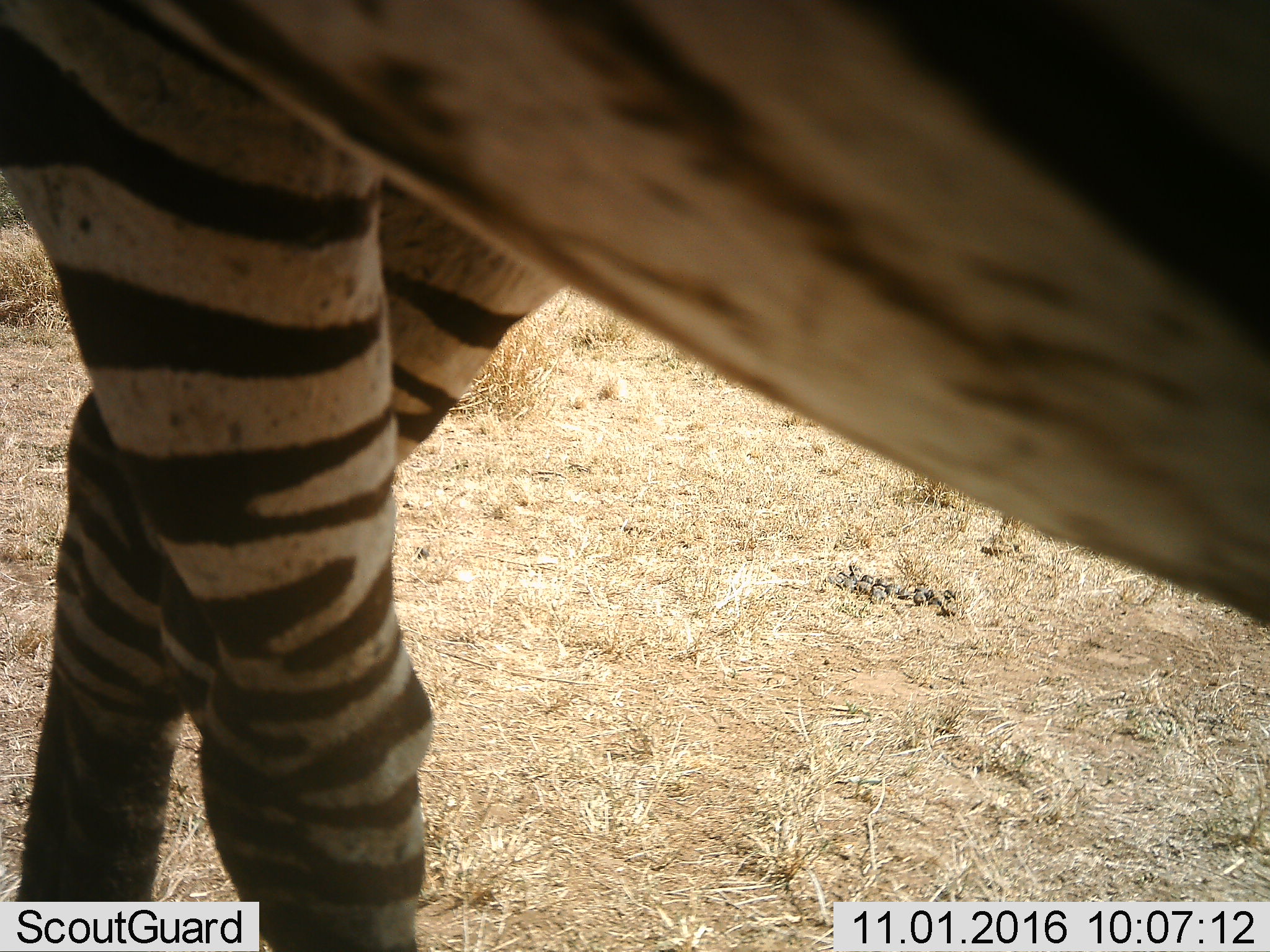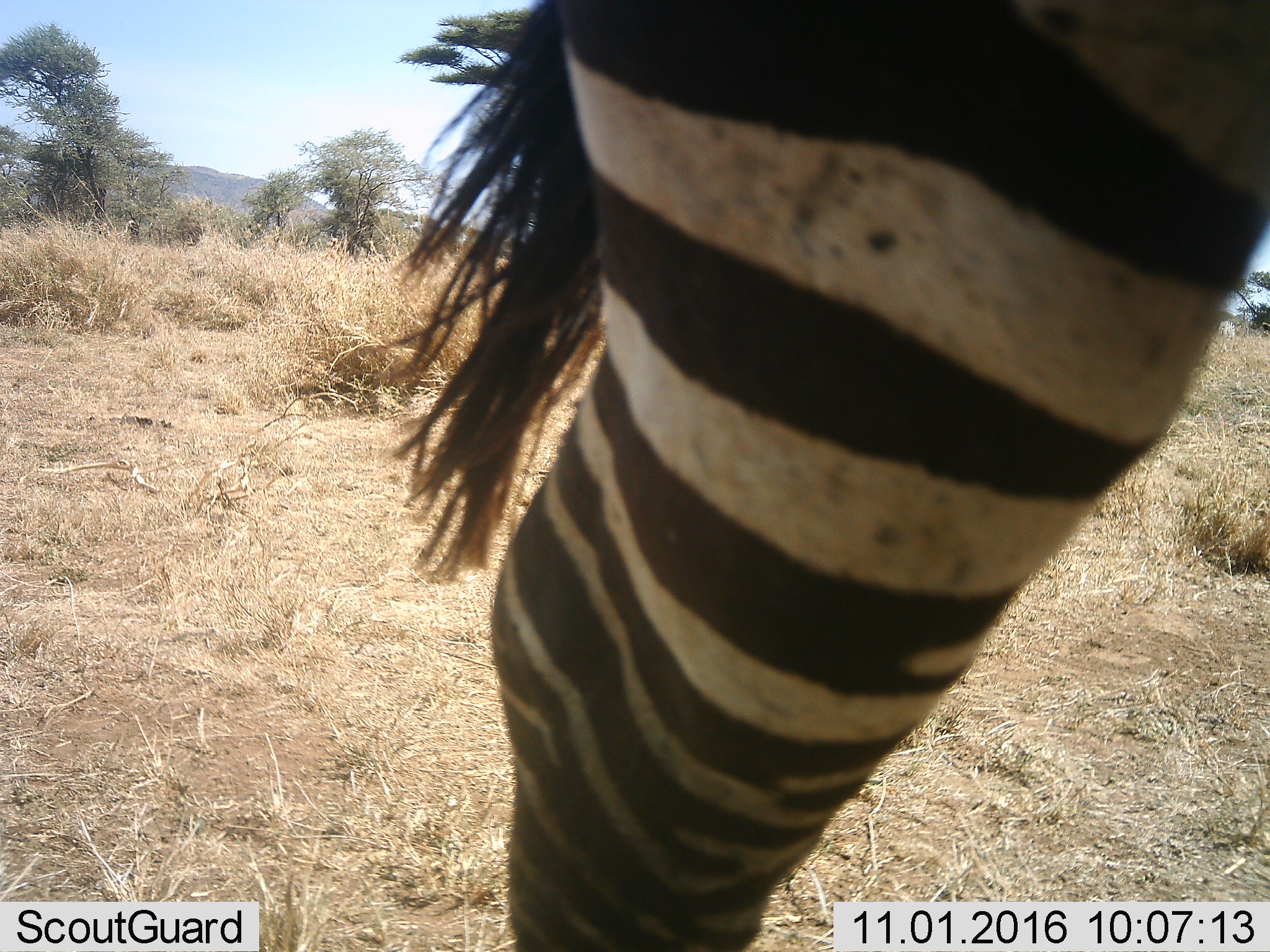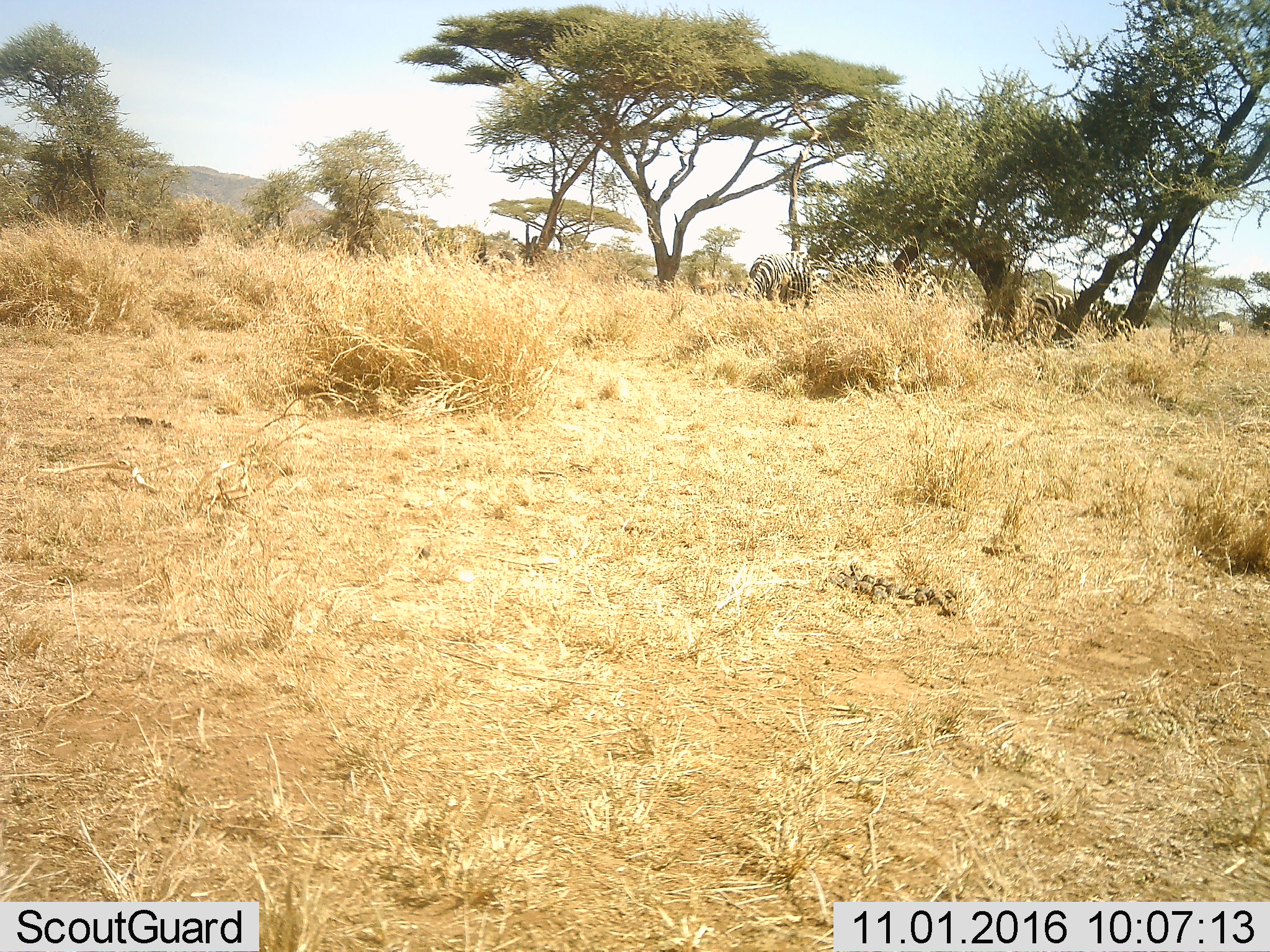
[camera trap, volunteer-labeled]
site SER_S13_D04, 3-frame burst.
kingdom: Animalia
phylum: Chordata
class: Mammalia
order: Perissodactyla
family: Equidae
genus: Equus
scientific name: Equus quagga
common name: plains zebra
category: zebraplains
Zebraplains (plains zebra) (Equus quagga), count 1. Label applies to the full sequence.